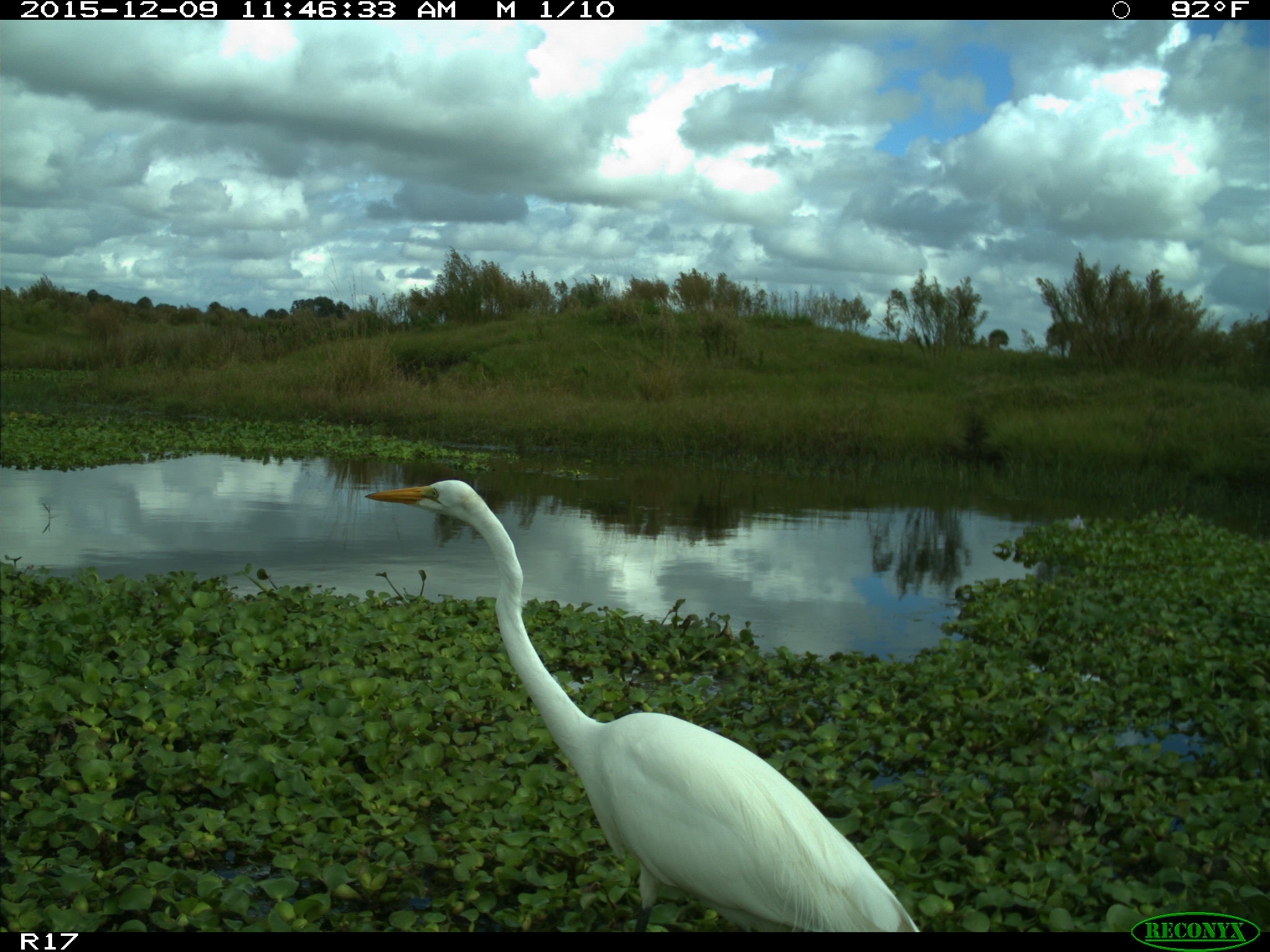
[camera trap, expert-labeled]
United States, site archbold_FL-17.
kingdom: Animalia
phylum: Chordata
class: Aves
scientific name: Aves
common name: birds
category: unidentified bird